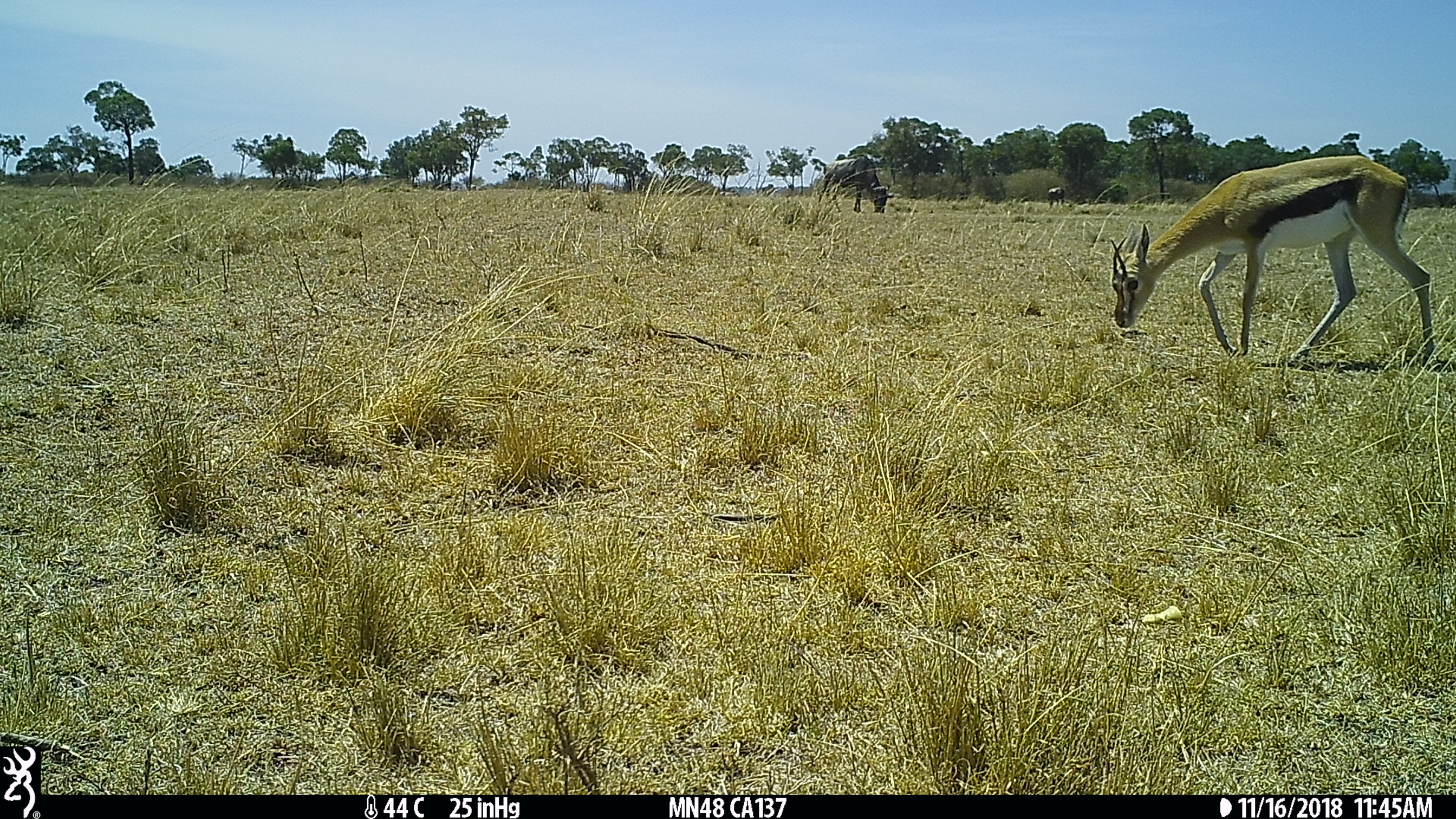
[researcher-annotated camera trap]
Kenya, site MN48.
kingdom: Animalia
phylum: Chordata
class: Mammalia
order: Artiodactyla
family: Bovidae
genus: Connochaetes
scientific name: Connochaetes taurinus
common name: blue wildebeest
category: wildebeest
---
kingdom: Animalia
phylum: Chordata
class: Mammalia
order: Artiodactyla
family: Bovidae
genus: Eudorcas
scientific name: Eudorcas thomsonii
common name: thomon's gazelle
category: gazelle thomsons